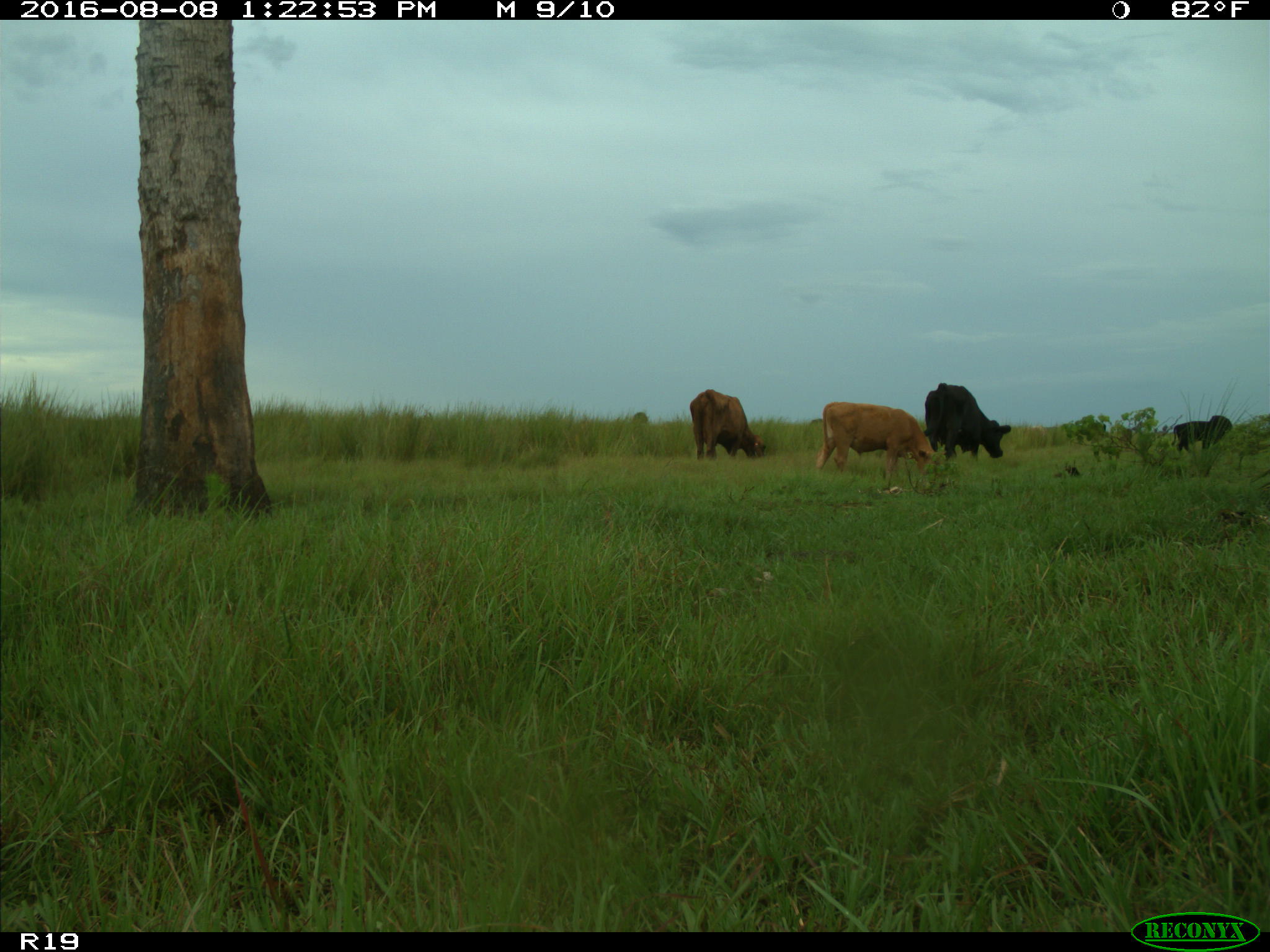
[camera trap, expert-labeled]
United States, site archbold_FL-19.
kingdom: Animalia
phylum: Chordata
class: Mammalia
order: Artiodactyla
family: Bovidae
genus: Bos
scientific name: Bos taurus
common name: domestic cow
Bos taurus (domestic cow).